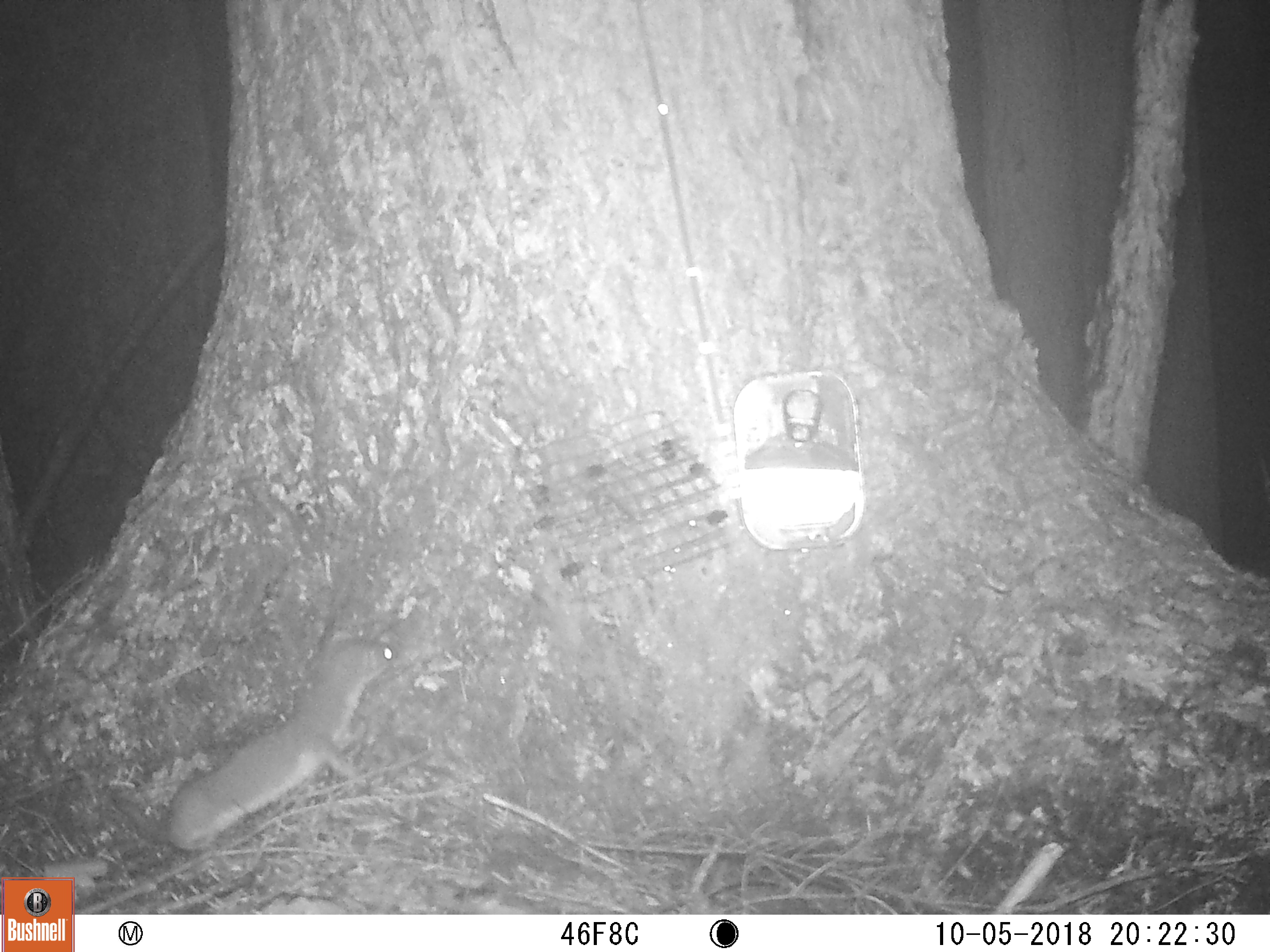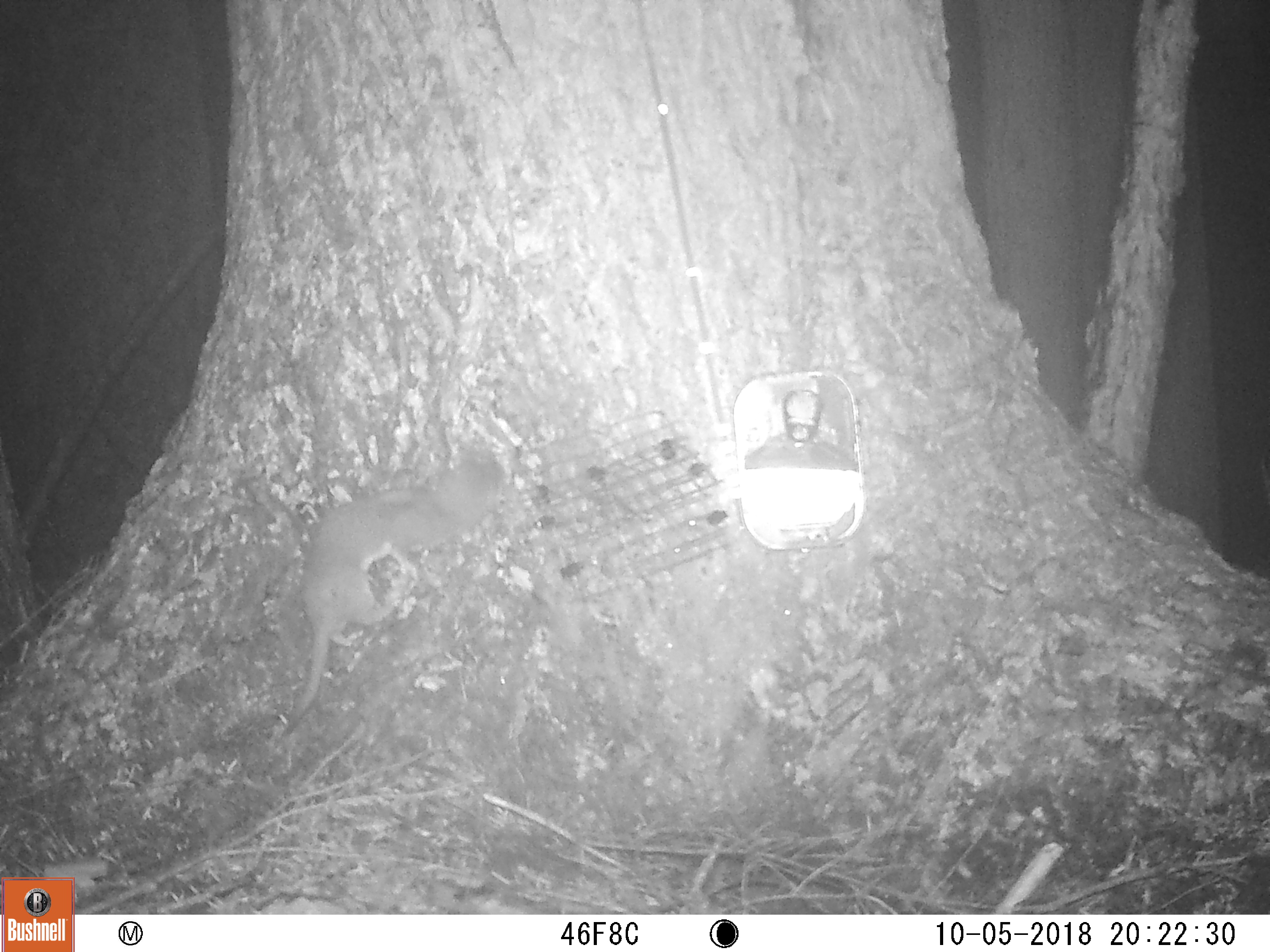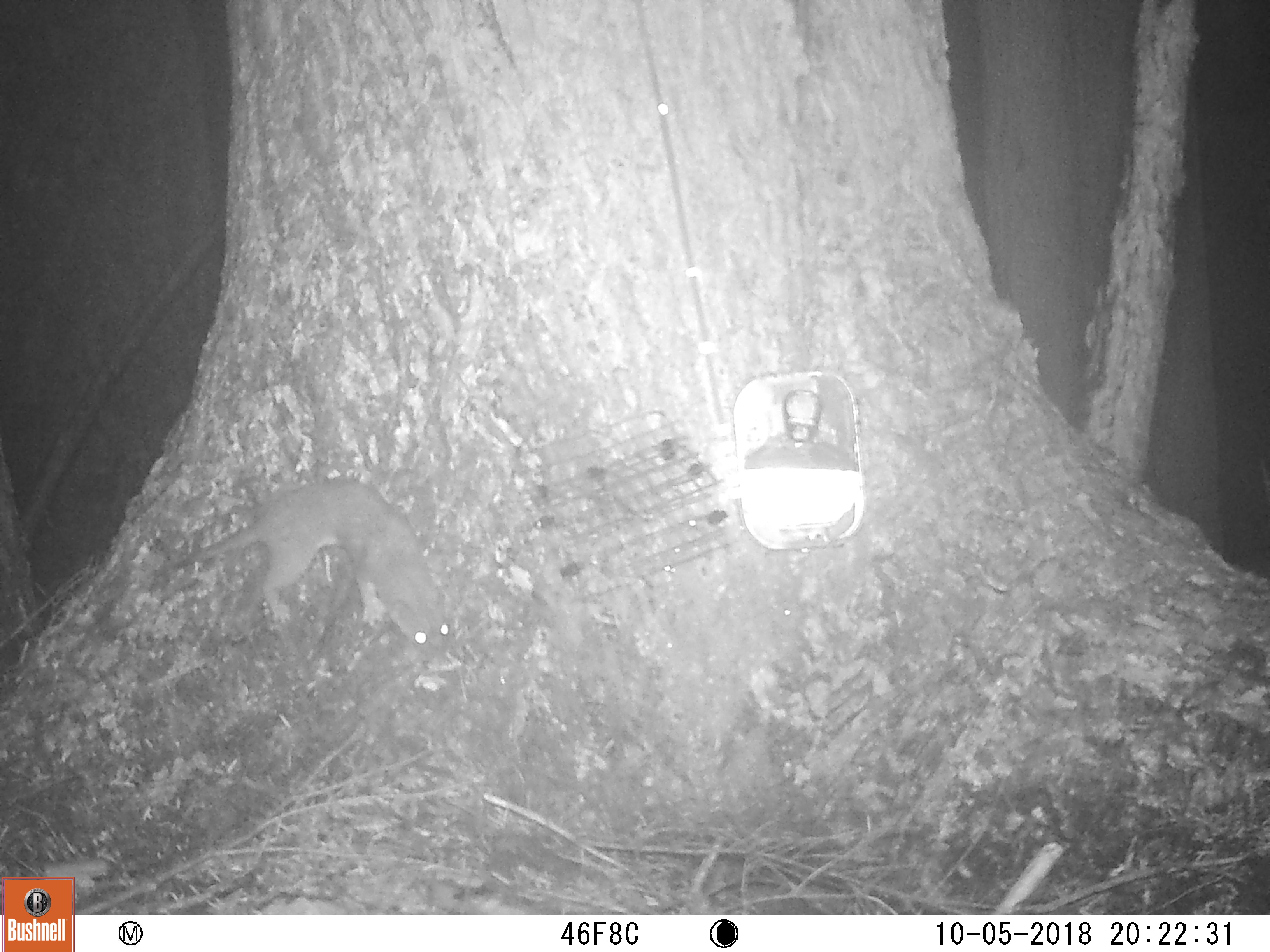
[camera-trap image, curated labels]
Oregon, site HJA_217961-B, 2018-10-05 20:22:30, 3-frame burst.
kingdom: Animalia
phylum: Chordata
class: Mammalia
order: Carnivora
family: Mustelidae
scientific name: Mustelidae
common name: weasel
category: weasel family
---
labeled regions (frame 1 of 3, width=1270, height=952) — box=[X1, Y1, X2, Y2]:
weasel family: box=[144, 613, 403, 843]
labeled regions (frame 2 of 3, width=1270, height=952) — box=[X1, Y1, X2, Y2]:
weasel family: box=[260, 425, 530, 732]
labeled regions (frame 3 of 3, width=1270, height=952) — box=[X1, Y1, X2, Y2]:
weasel family: box=[135, 457, 460, 682]